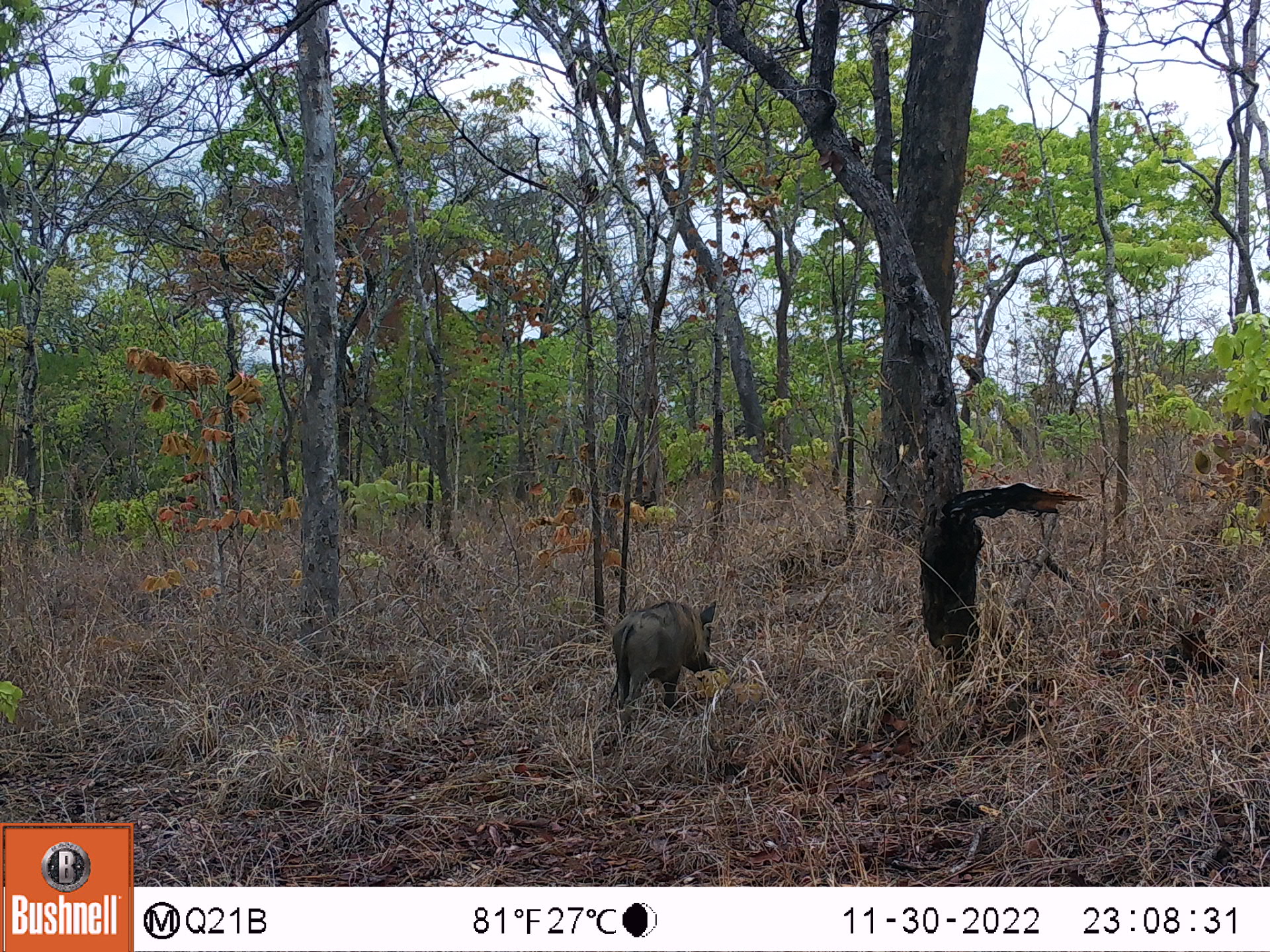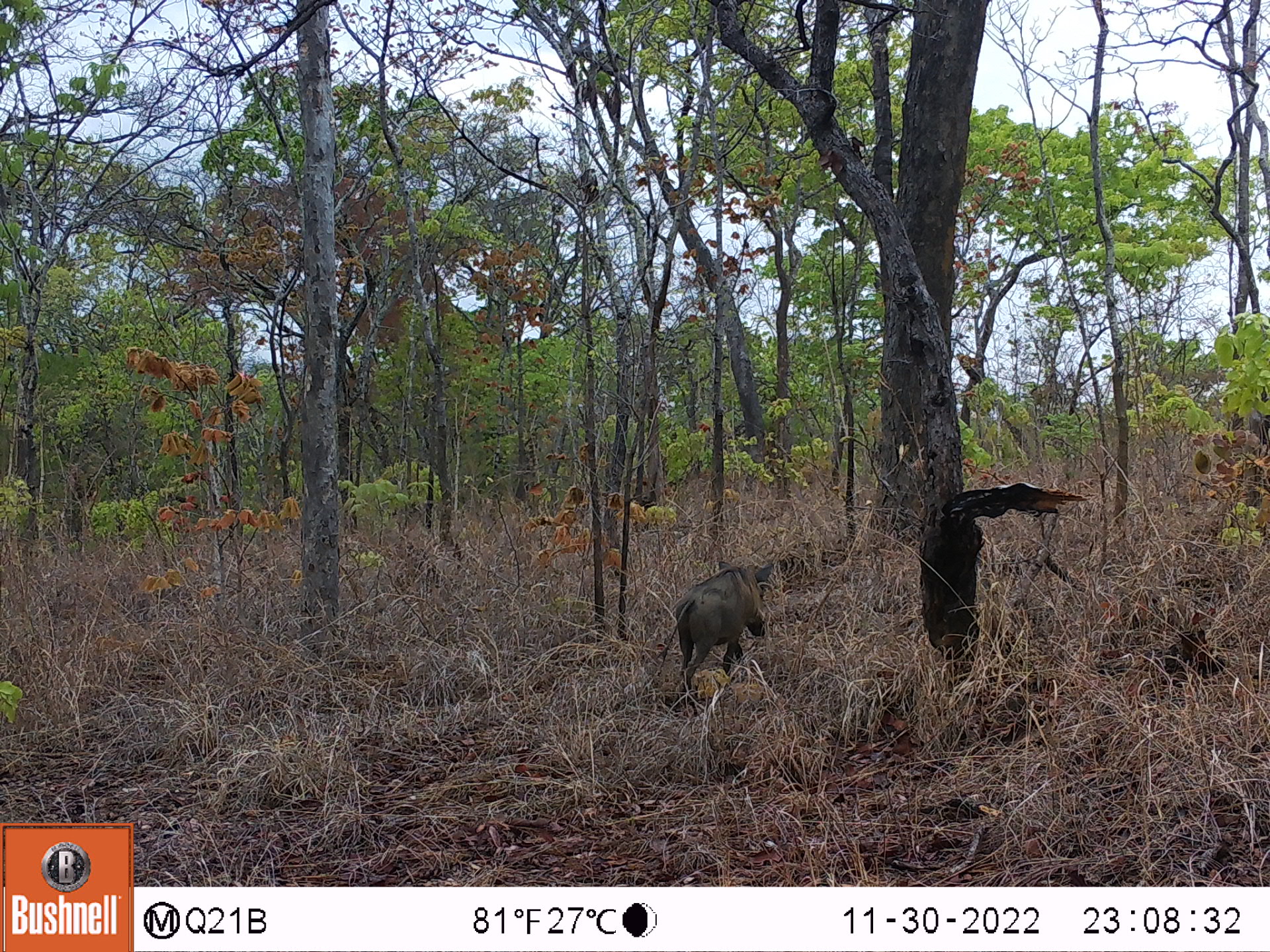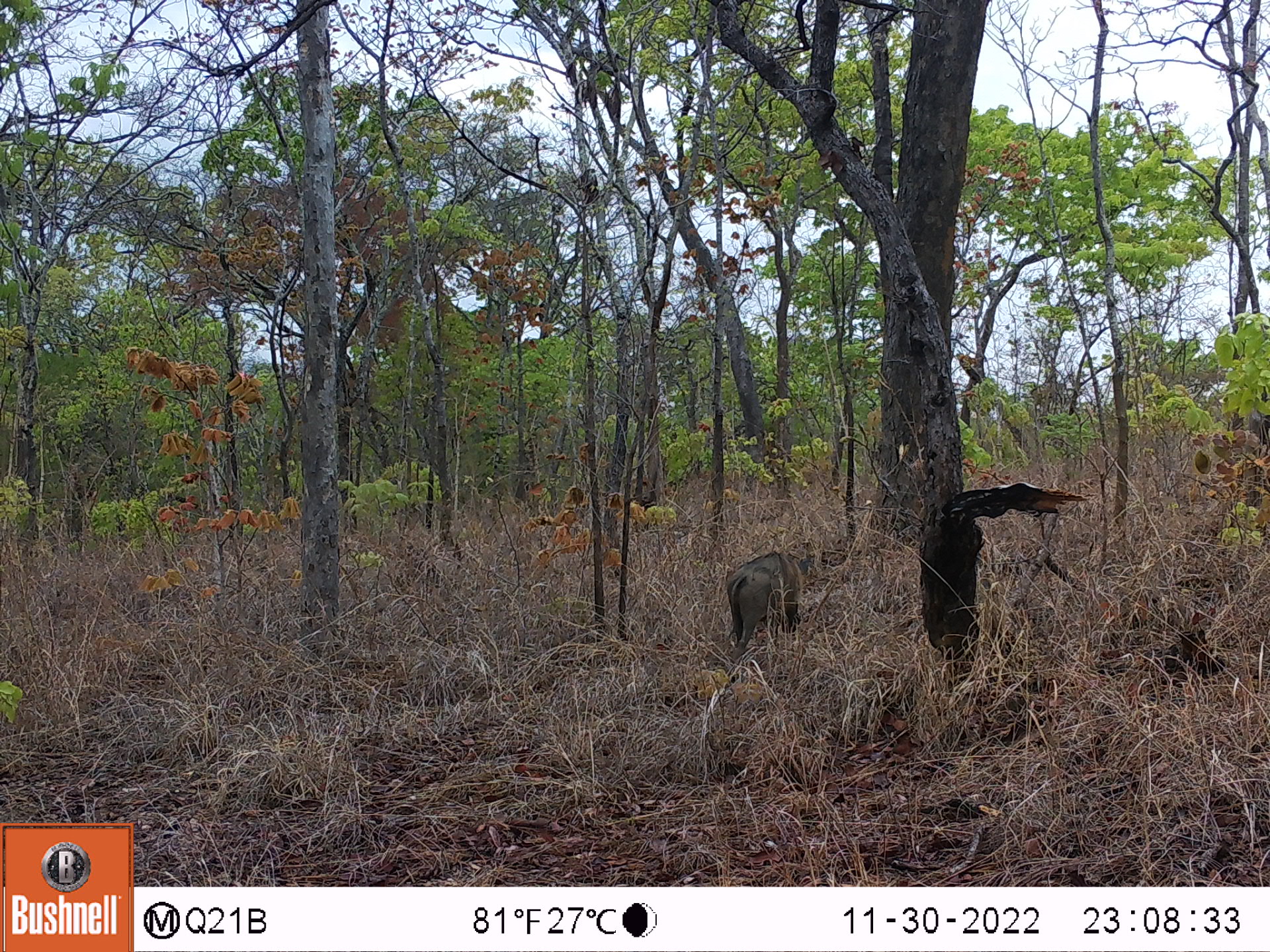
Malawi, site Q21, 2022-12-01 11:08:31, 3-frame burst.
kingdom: Animalia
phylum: Chordata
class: Mammalia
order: Artiodactyla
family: Suidae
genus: Phacochoerus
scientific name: Phacochoerus africanus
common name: common warthog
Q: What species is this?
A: Common warthog (Phacochoerus africanus).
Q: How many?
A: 1.